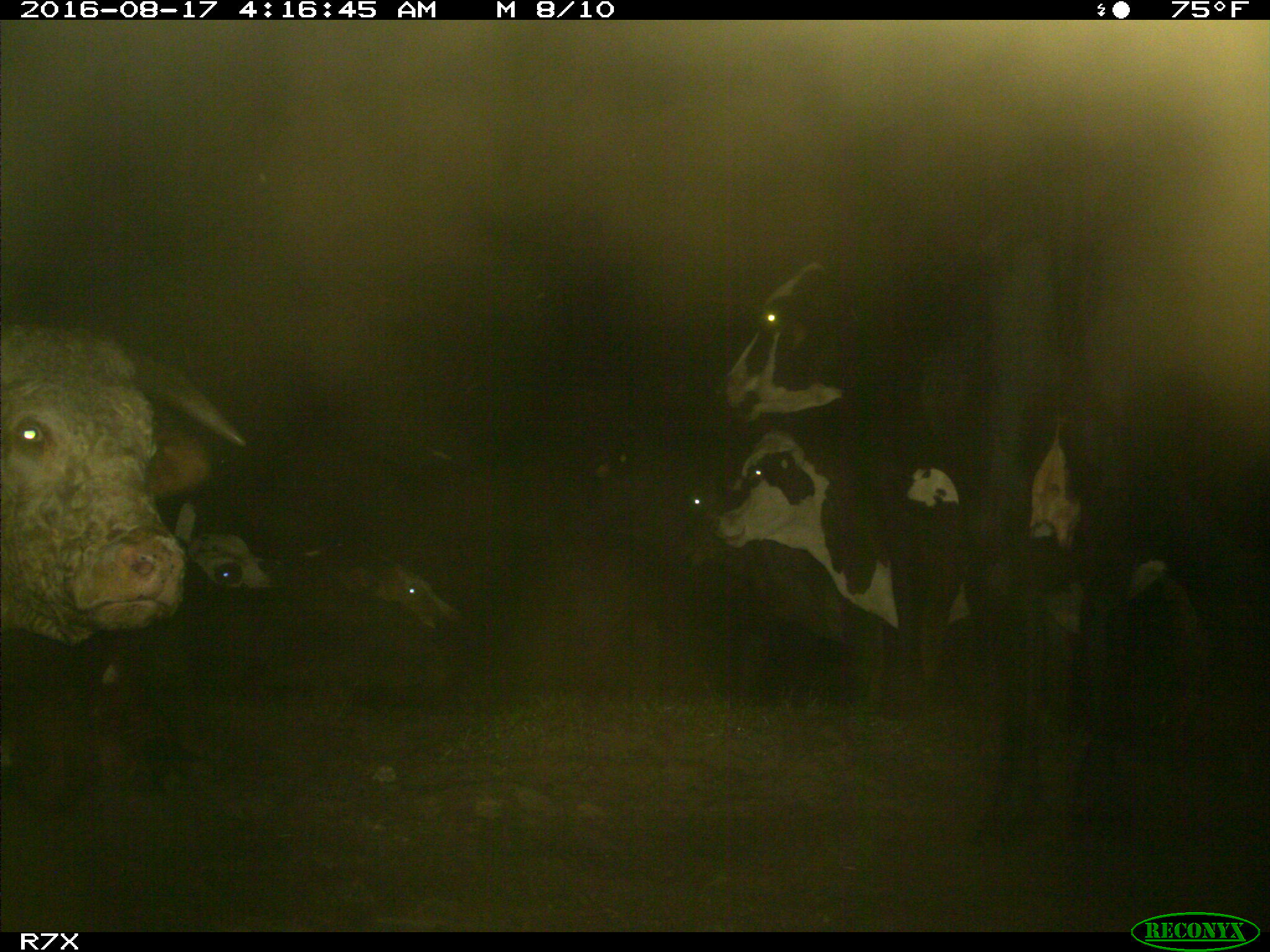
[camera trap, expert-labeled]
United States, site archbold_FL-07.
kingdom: Animalia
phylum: Chordata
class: Mammalia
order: Artiodactyla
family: Bovidae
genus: Bos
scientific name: Bos taurus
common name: domestic cow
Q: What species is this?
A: Bos taurus (domestic cow).